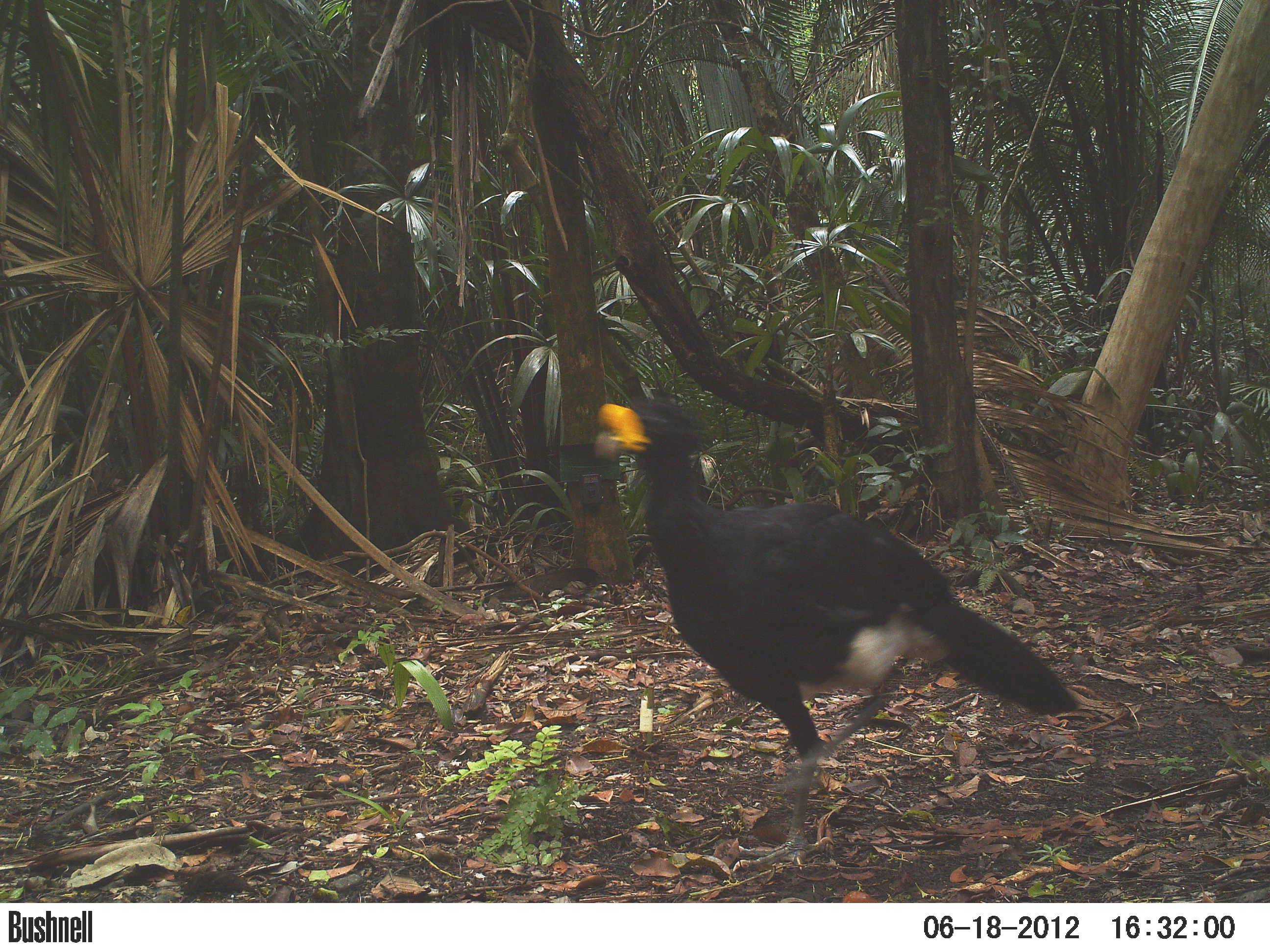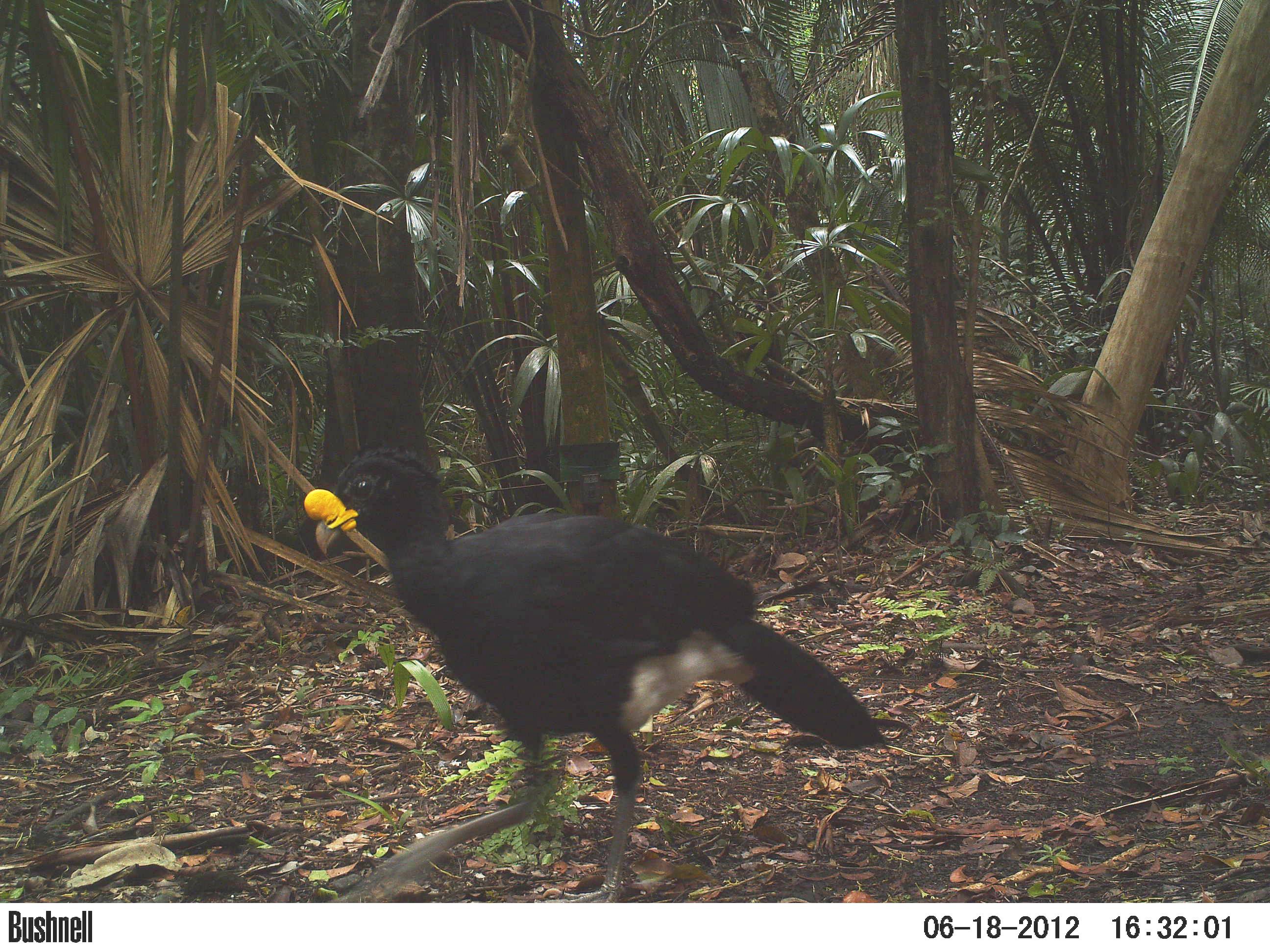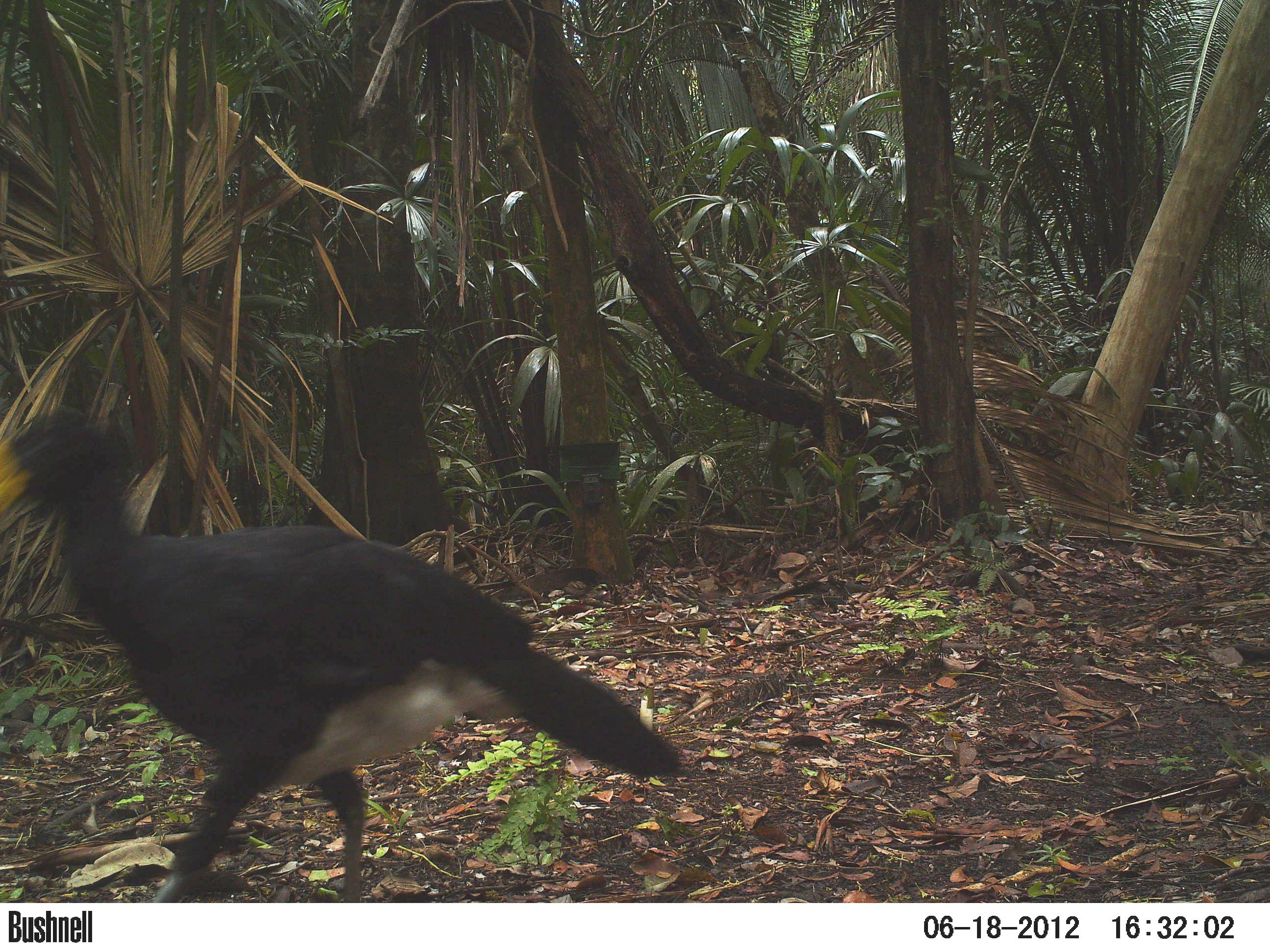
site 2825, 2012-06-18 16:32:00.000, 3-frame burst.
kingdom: Animalia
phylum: Chordata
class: Aves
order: Galliformes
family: Cracidae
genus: Crax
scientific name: Crax rubra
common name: great curassow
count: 1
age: adult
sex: male